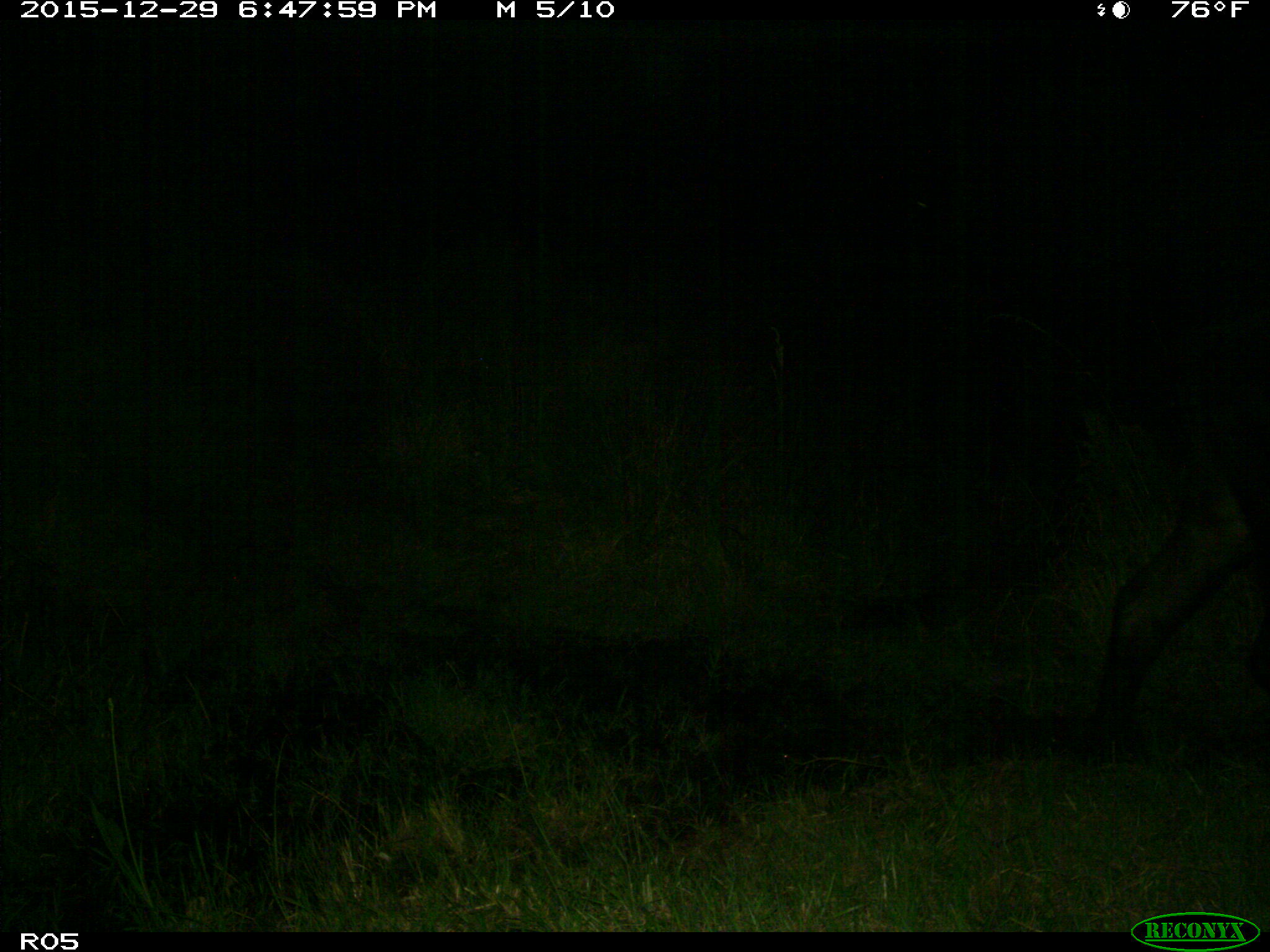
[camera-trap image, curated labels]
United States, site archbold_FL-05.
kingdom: Animalia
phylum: Chordata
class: Mammalia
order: Artiodactyla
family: Bovidae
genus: Bos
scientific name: Bos taurus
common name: domestic cow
Bos taurus (domestic cow).